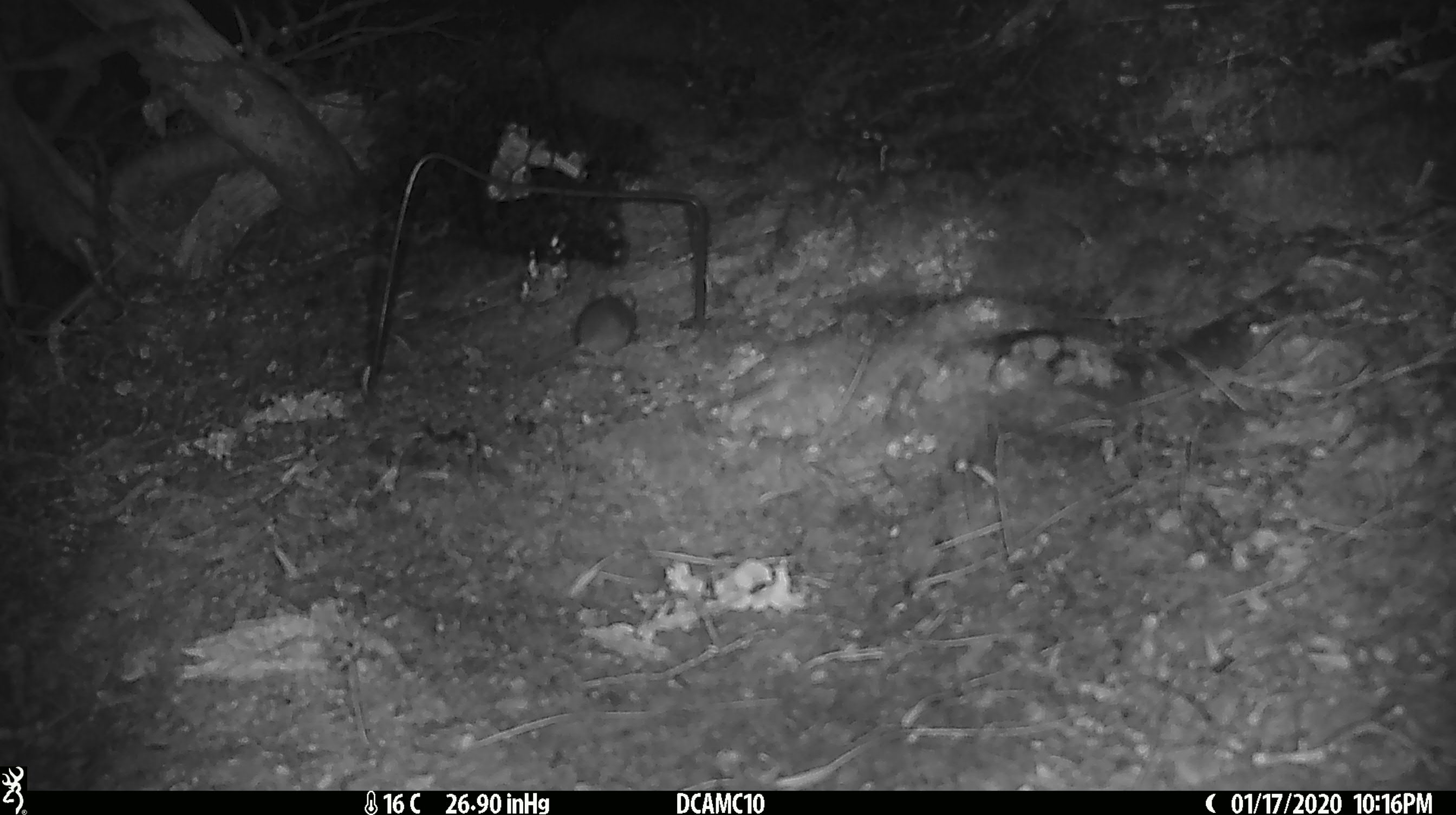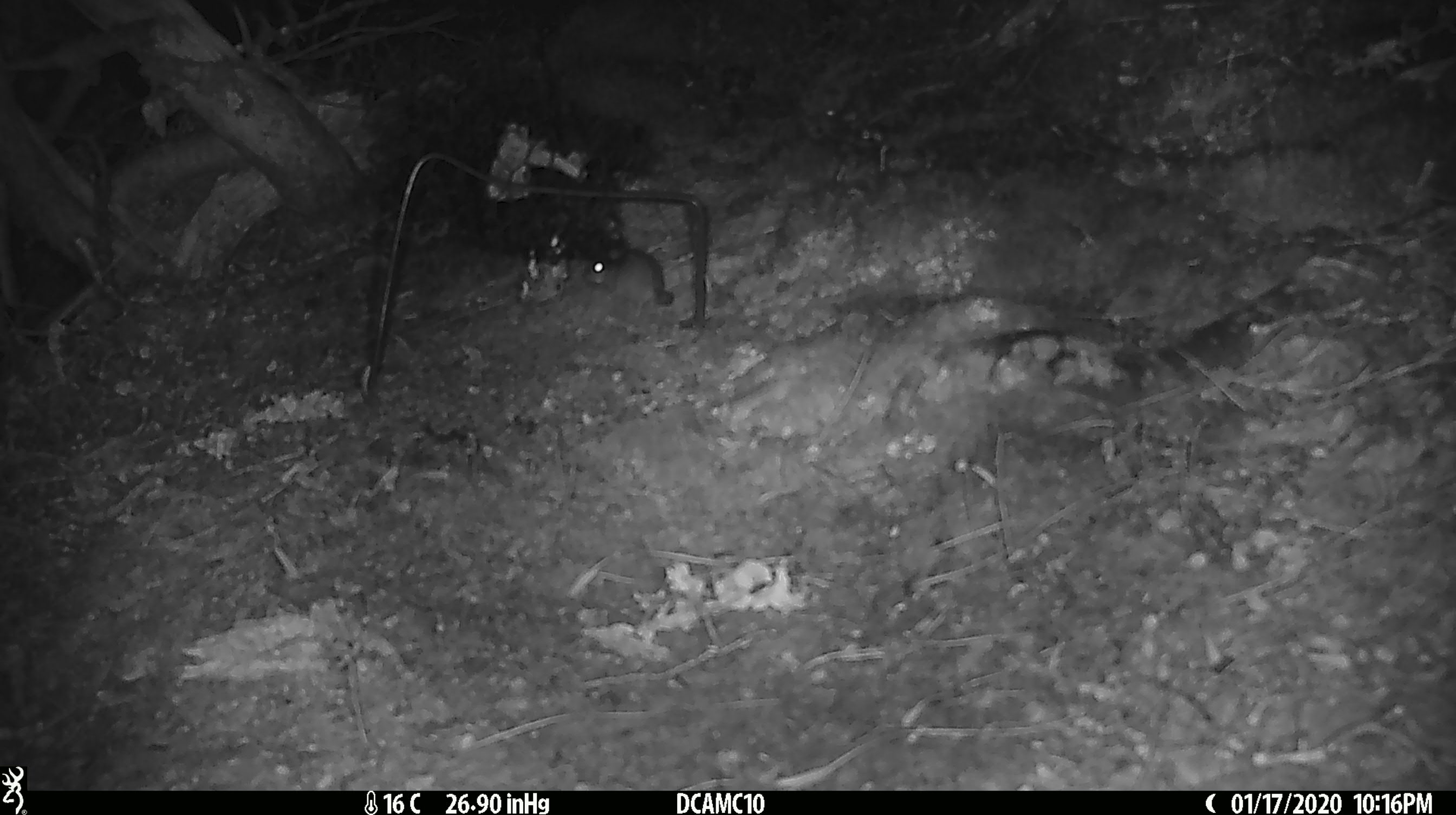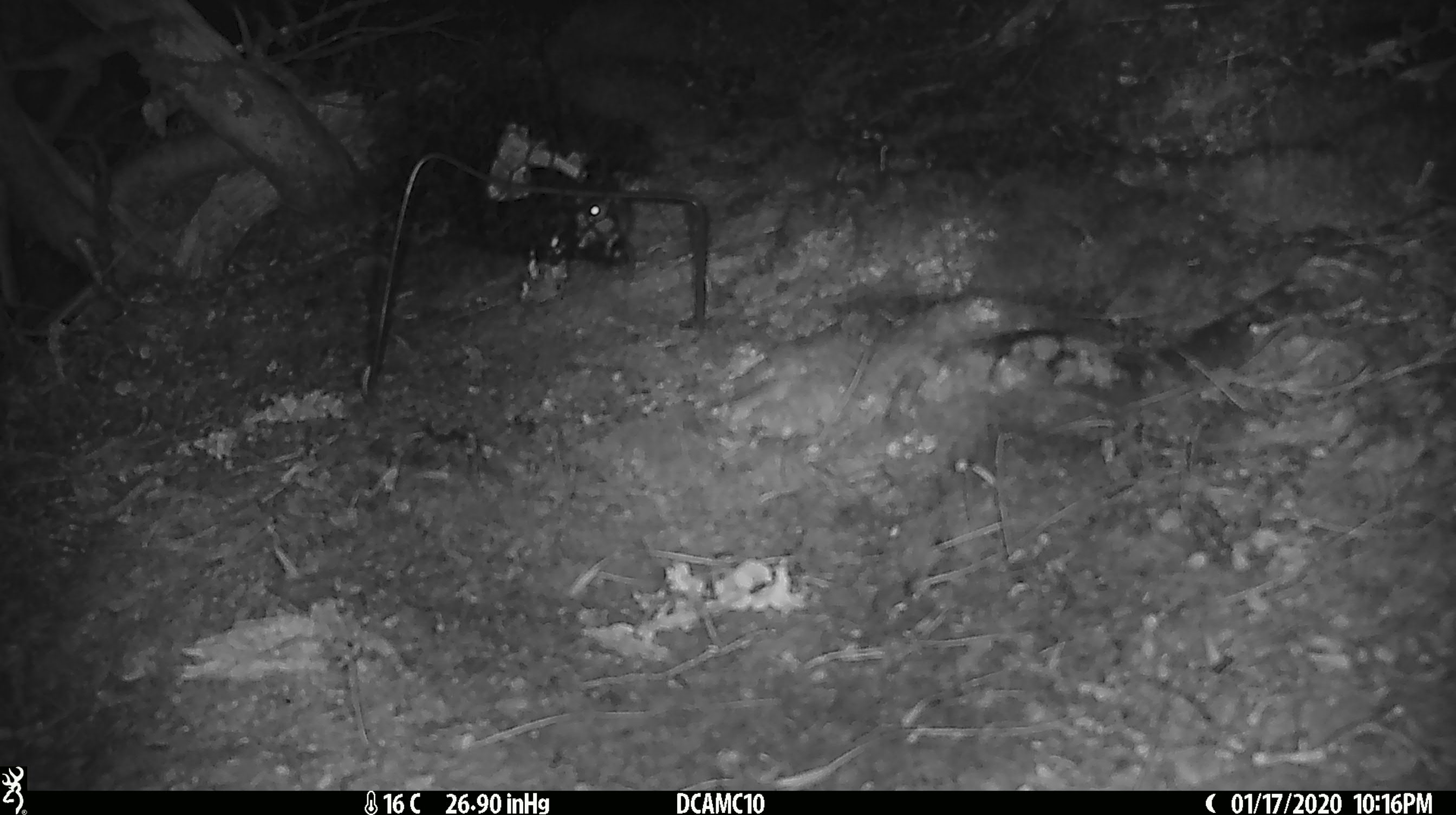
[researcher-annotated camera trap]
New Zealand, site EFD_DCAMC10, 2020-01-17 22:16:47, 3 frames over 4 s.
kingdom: Animalia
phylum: Chordata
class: Mammalia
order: Rodentia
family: Muridae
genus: Mus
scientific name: Mus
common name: mouse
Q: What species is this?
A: Mouse (Mus).